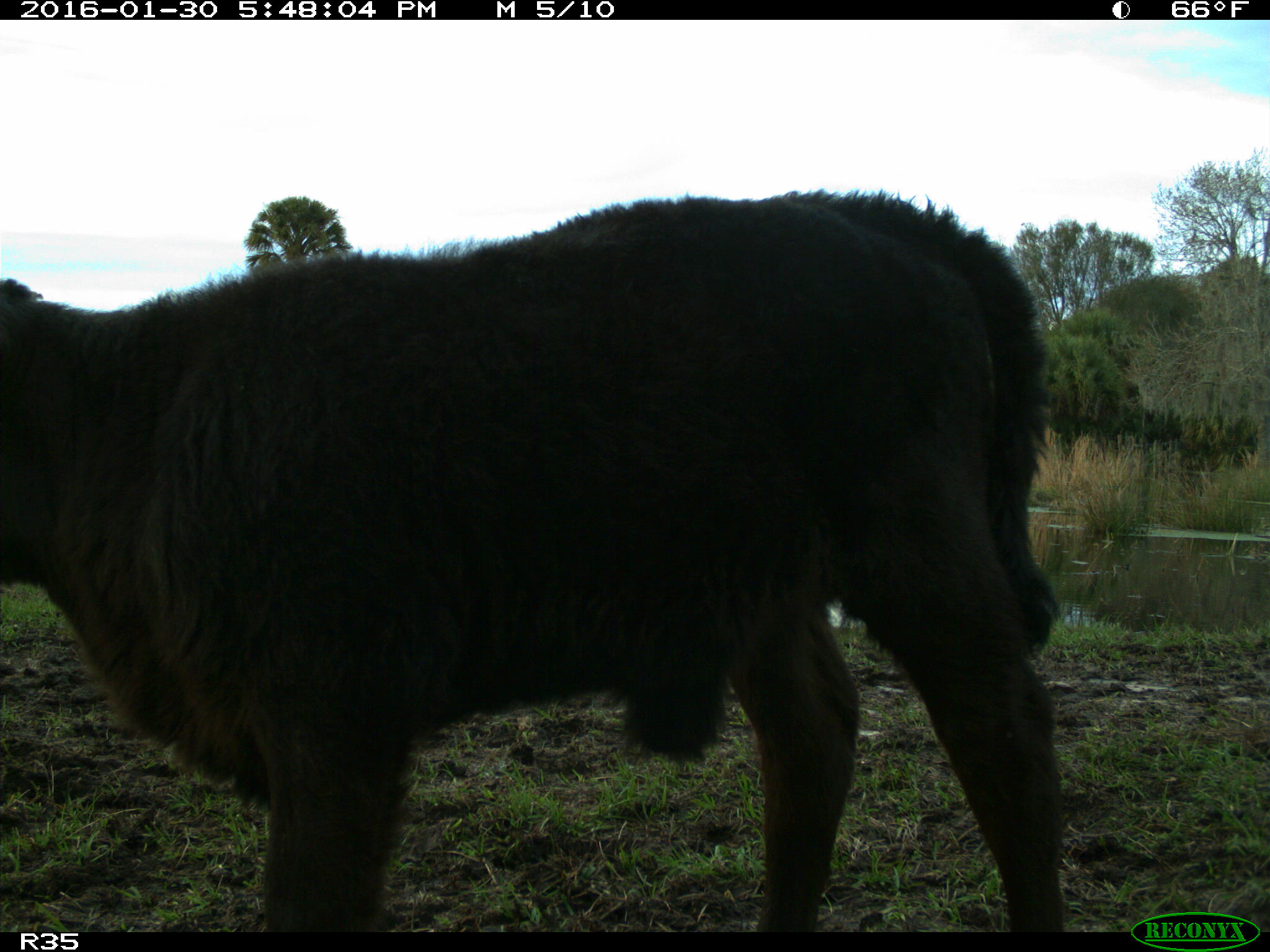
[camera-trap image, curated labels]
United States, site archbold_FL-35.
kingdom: Animalia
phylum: Chordata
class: Mammalia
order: Artiodactyla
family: Bovidae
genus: Bos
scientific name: Bos taurus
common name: domestic cow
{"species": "Bos taurus (domestic cow)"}